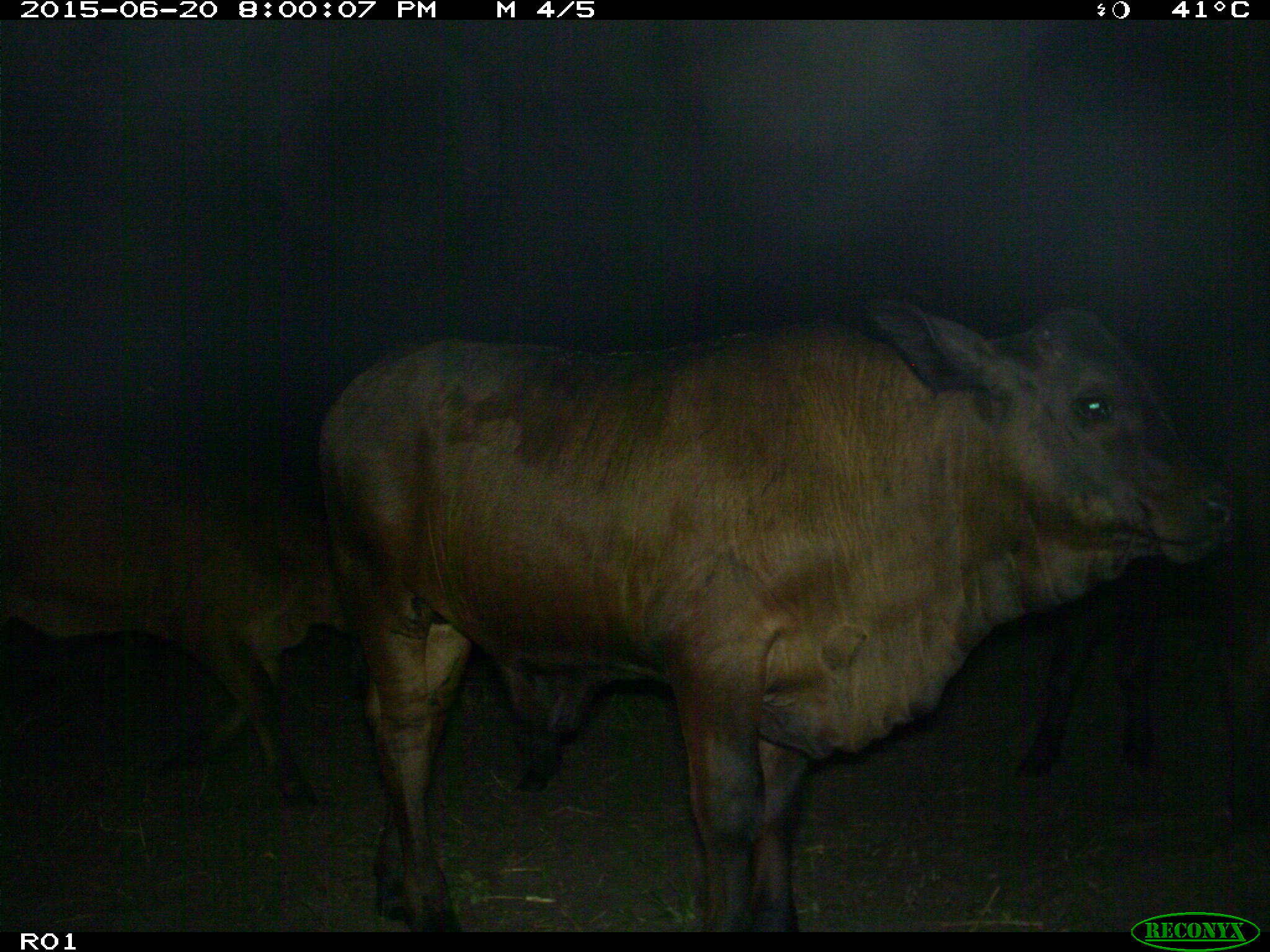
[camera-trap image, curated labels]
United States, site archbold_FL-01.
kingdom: Animalia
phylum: Chordata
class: Mammalia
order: Artiodactyla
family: Bovidae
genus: Bos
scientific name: Bos taurus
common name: domestic cow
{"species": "Bos taurus (domestic cow)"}